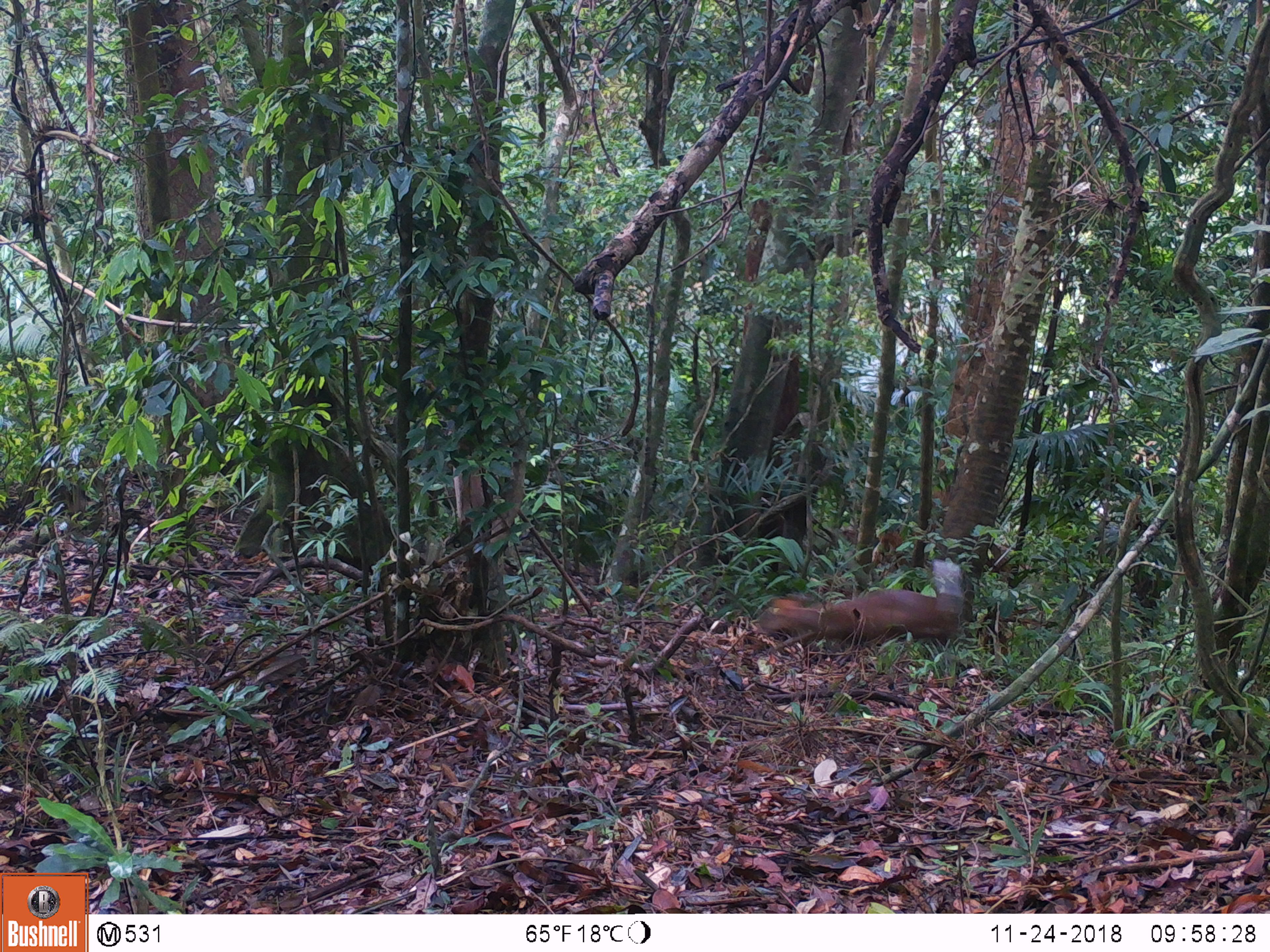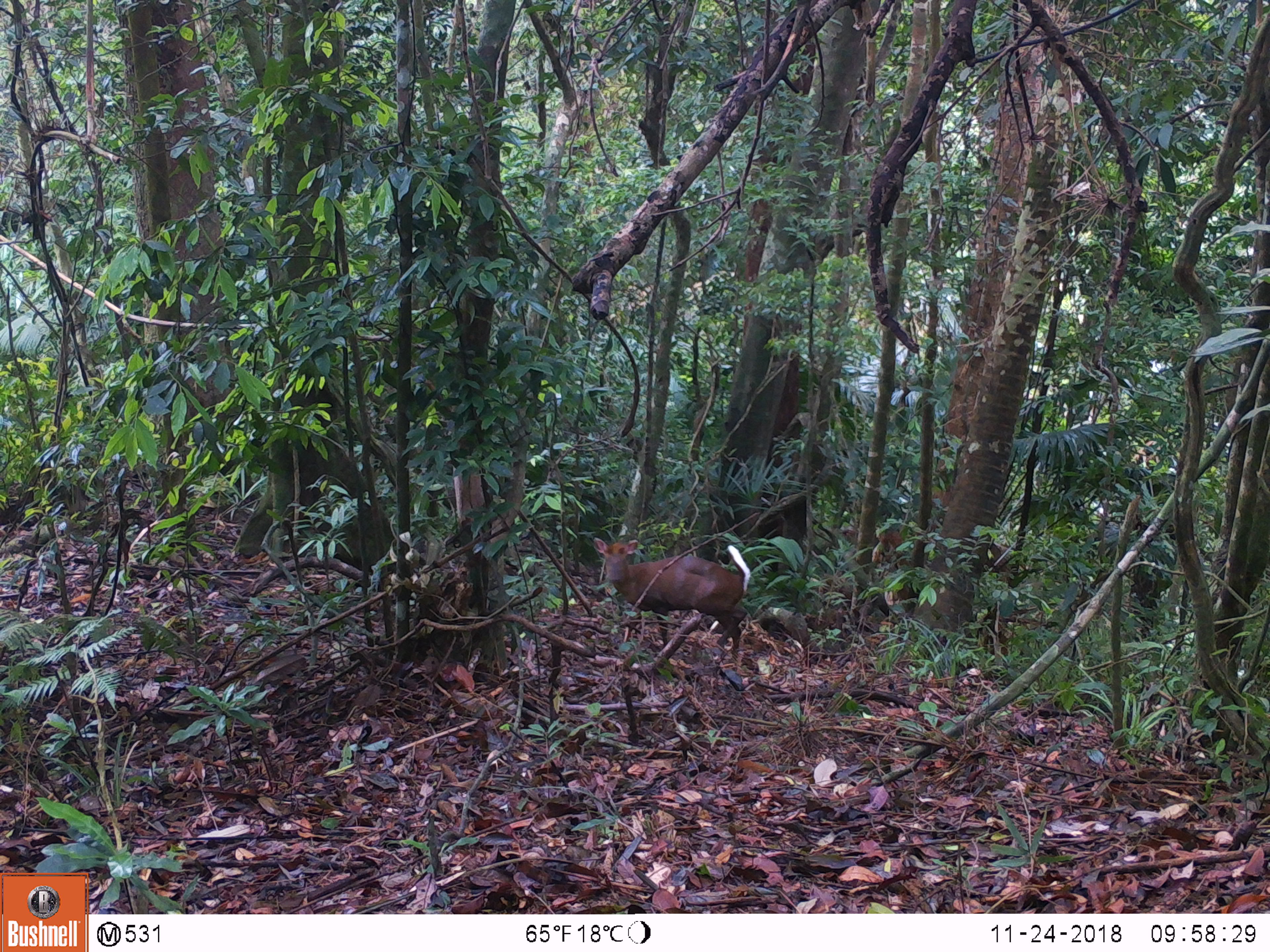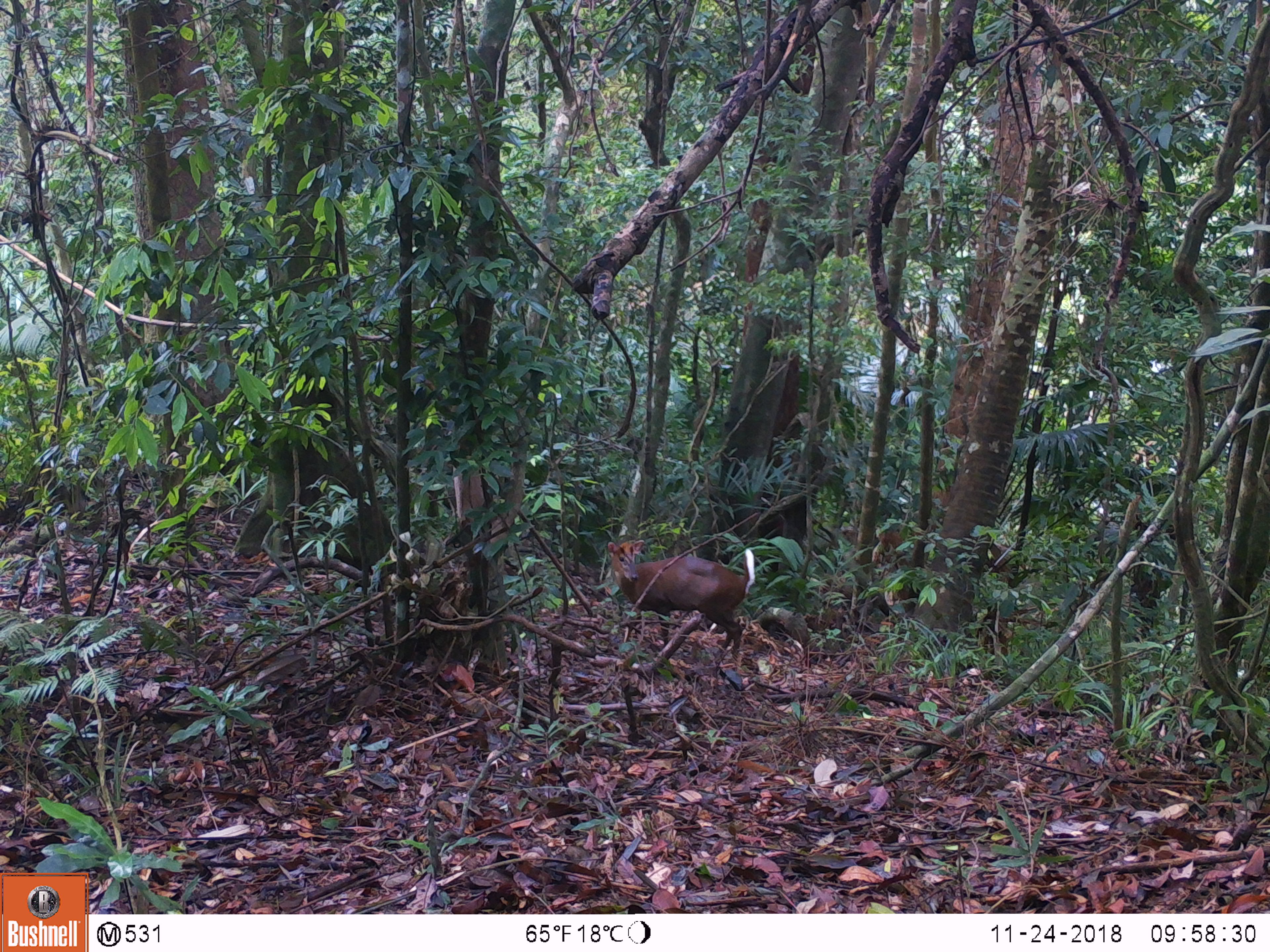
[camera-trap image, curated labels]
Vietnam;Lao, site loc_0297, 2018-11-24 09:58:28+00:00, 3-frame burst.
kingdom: Animalia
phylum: Chordata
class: Mammalia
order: Artiodactyla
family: Cervidae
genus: Muntiacus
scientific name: Muntiacus rooseveltorum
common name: roosevelt's muntjac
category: roosevelts muntjac group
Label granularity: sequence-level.